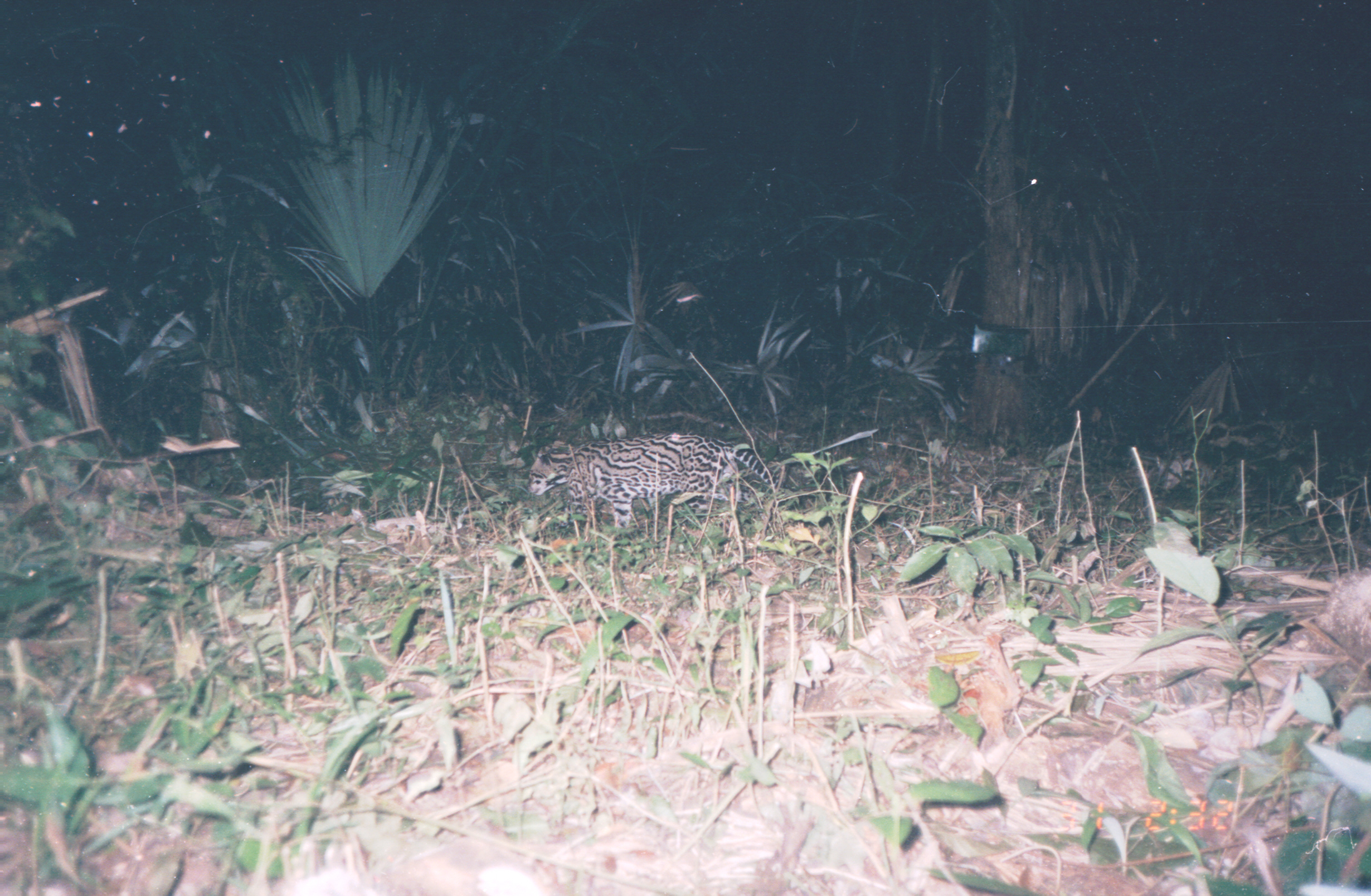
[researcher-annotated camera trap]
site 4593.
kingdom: Animalia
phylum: Chordata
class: Mammalia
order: Carnivora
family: Felidae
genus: Leopardus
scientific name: Leopardus pardalis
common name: ocelot